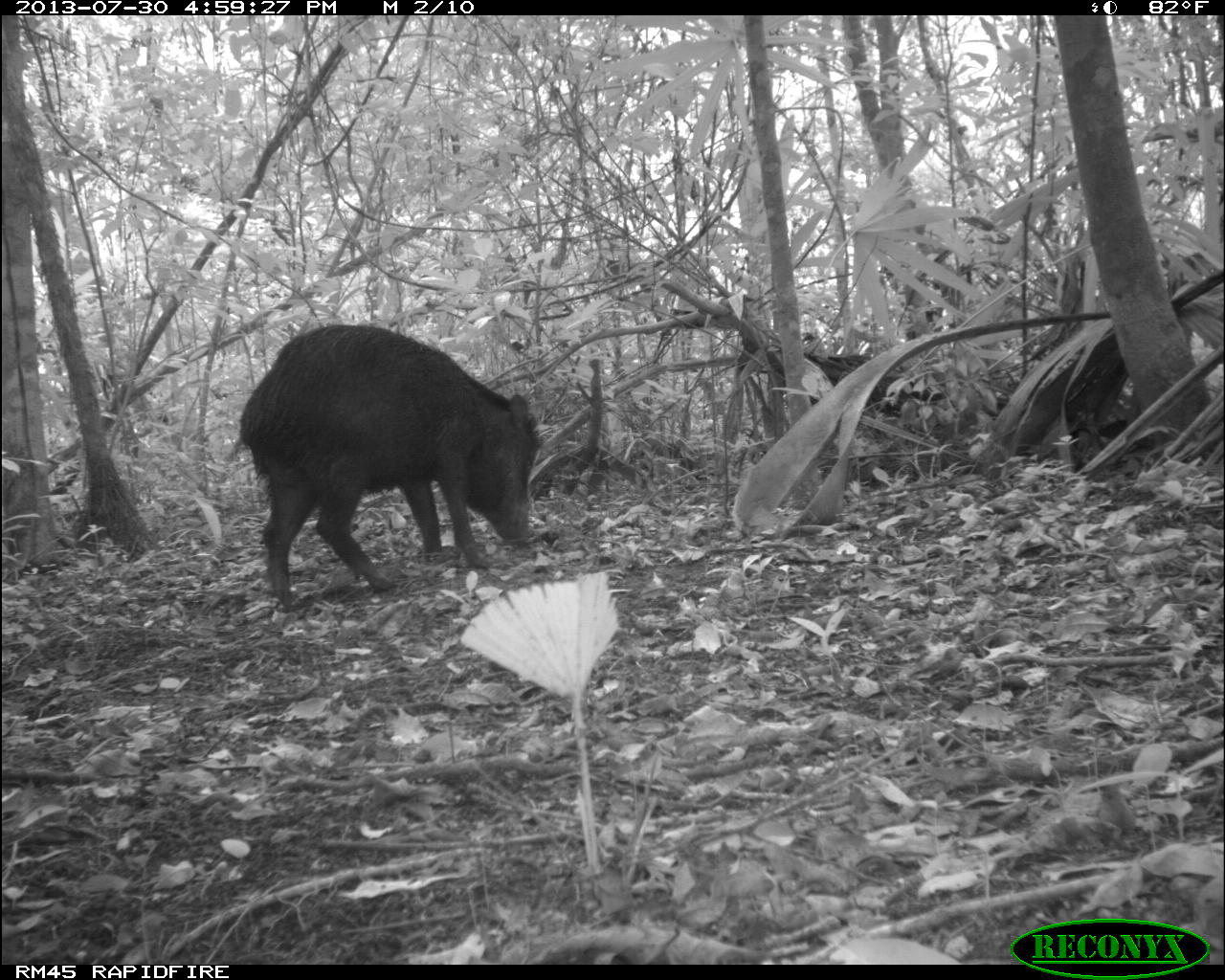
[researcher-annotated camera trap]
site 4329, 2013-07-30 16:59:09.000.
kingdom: Animalia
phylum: Chordata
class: Mammalia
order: Artiodactyla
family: Tayassuidae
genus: Tayassu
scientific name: Tayassu pecari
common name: white-lipped peccary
Tayassu pecari (white-lipped peccary), count 2.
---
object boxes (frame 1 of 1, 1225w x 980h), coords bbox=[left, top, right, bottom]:
tayassu pecari: bbox=[238, 324, 538, 606]